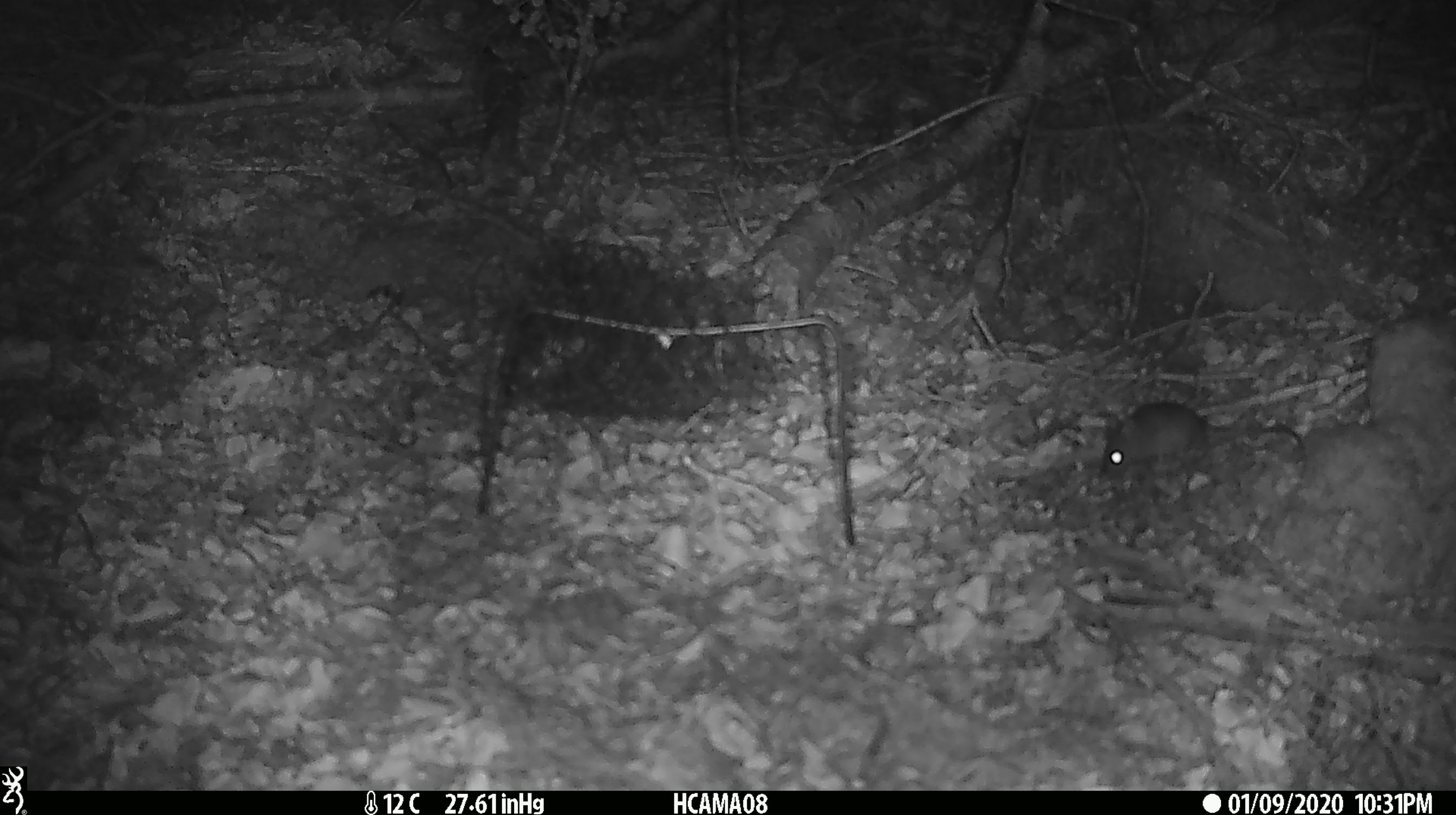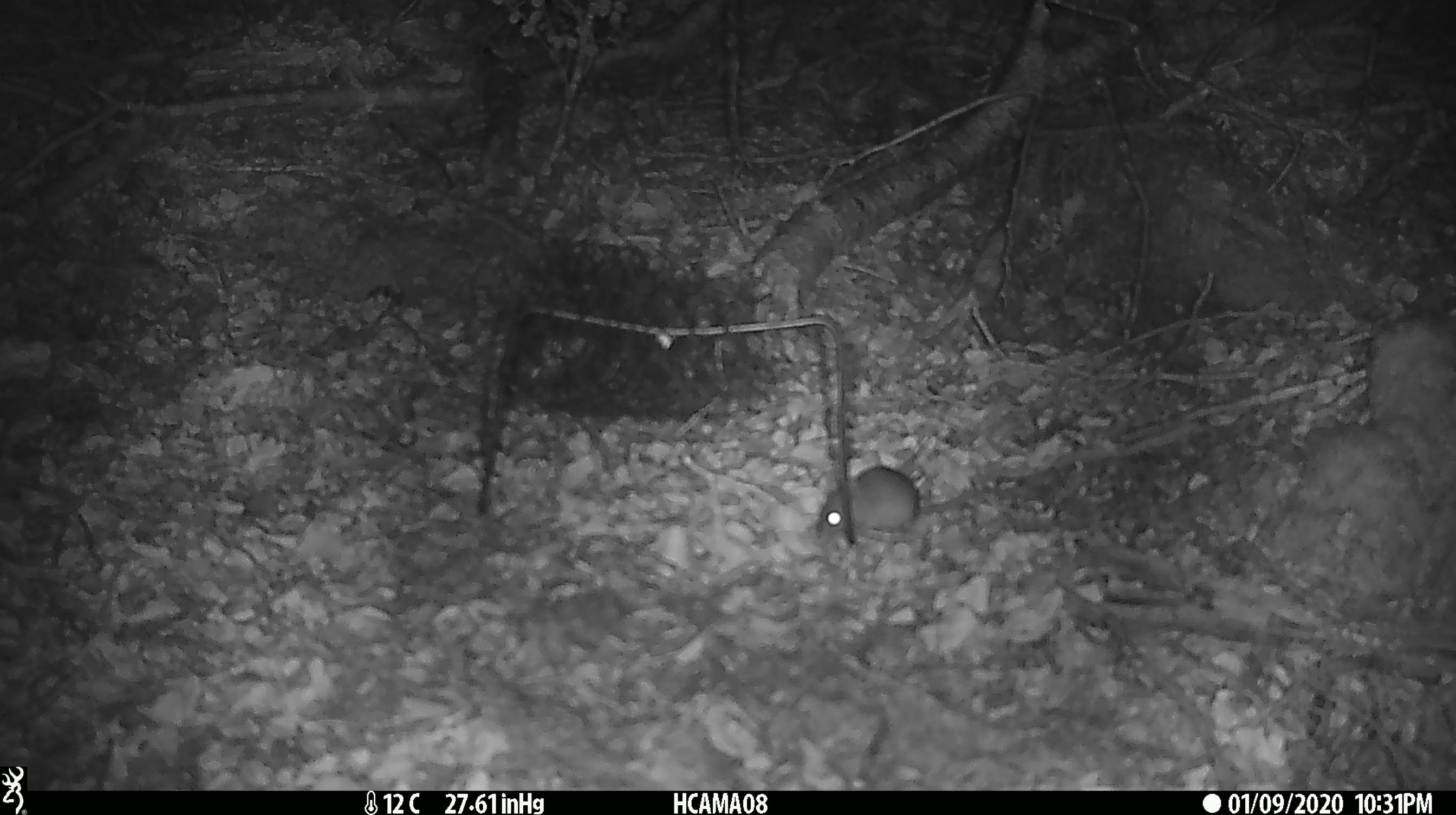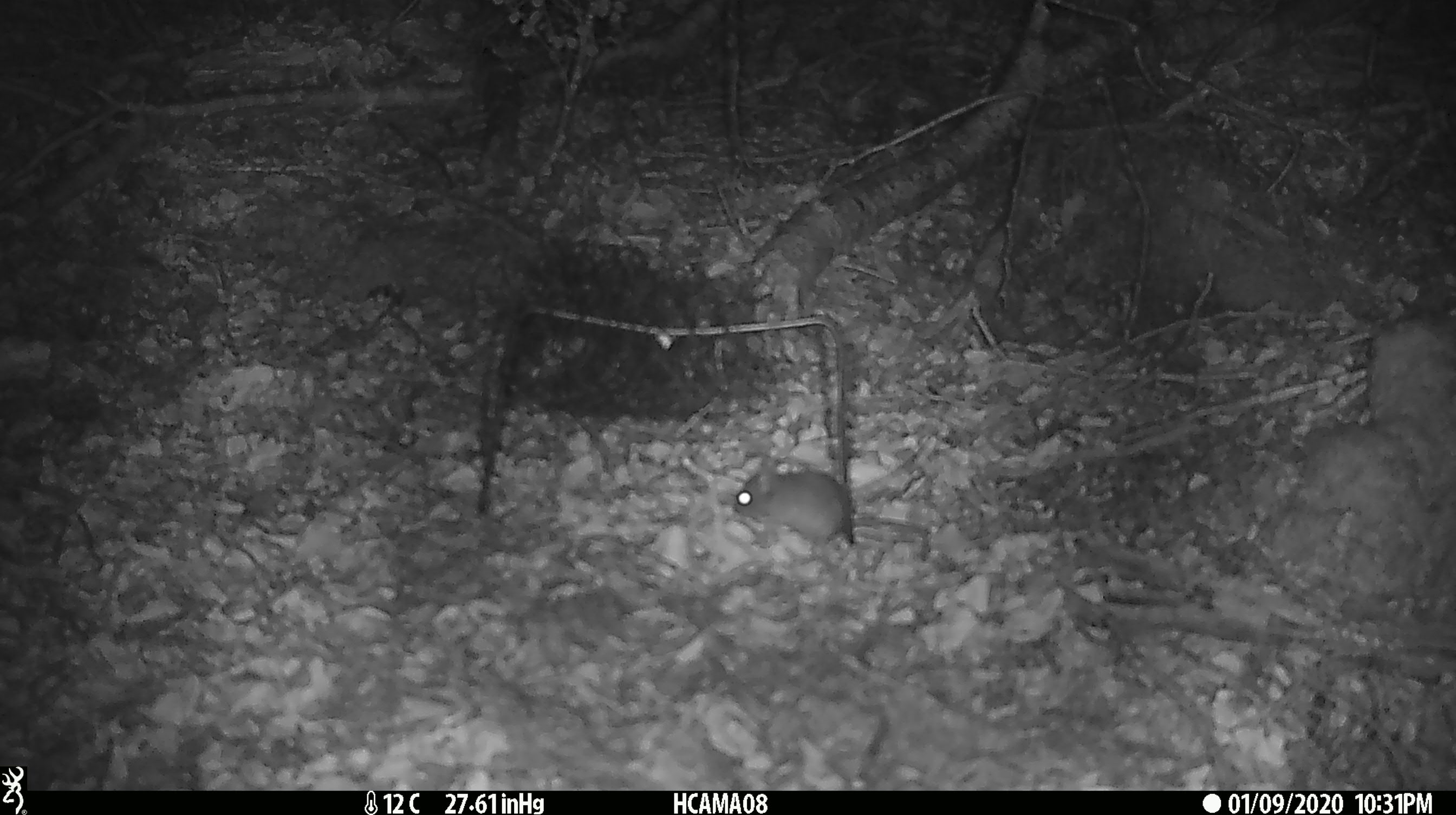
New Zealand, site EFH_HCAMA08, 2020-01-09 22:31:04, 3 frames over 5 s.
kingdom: Animalia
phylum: Chordata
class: Mammalia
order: Rodentia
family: Muridae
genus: Mus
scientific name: Mus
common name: mouse